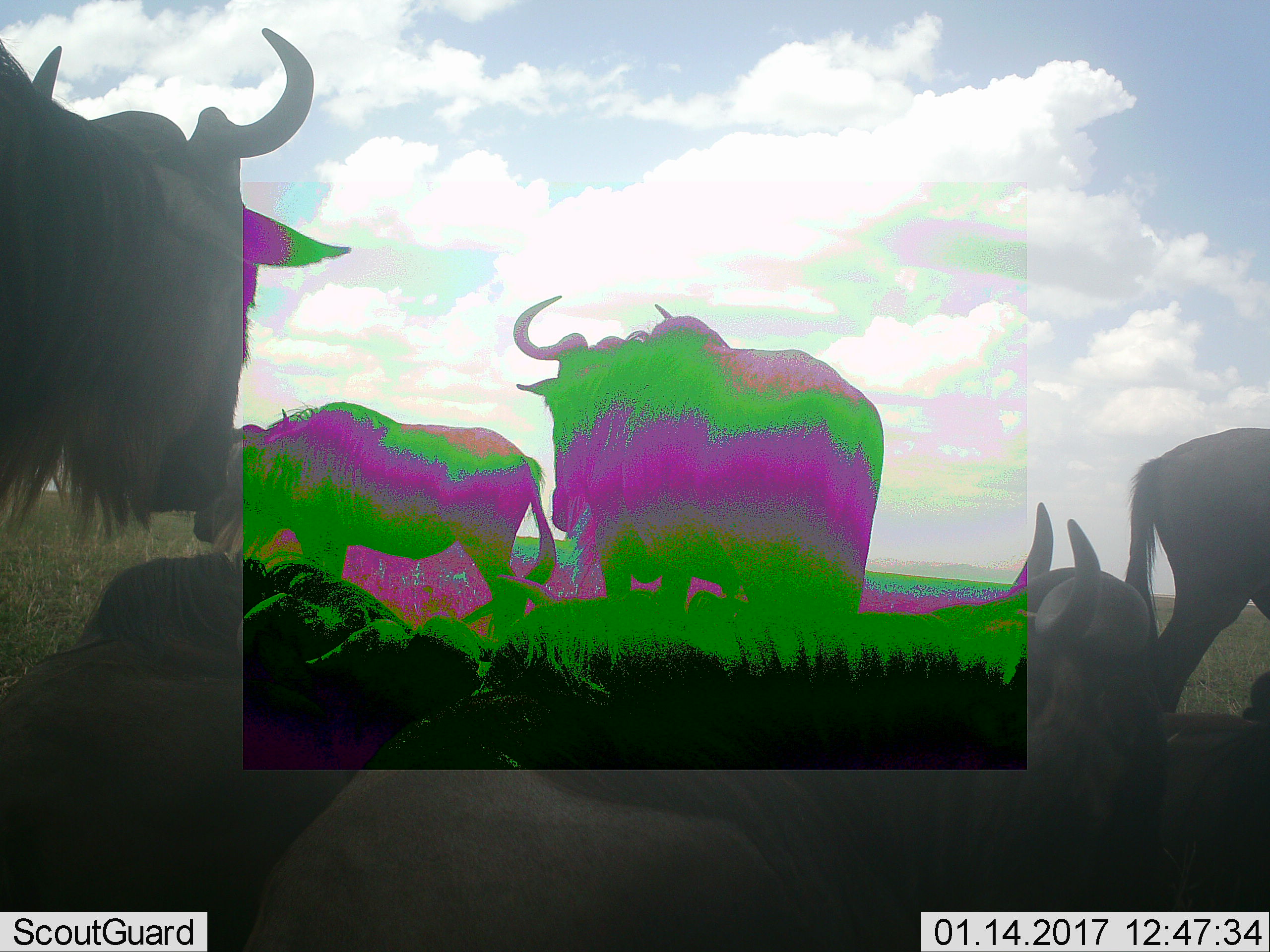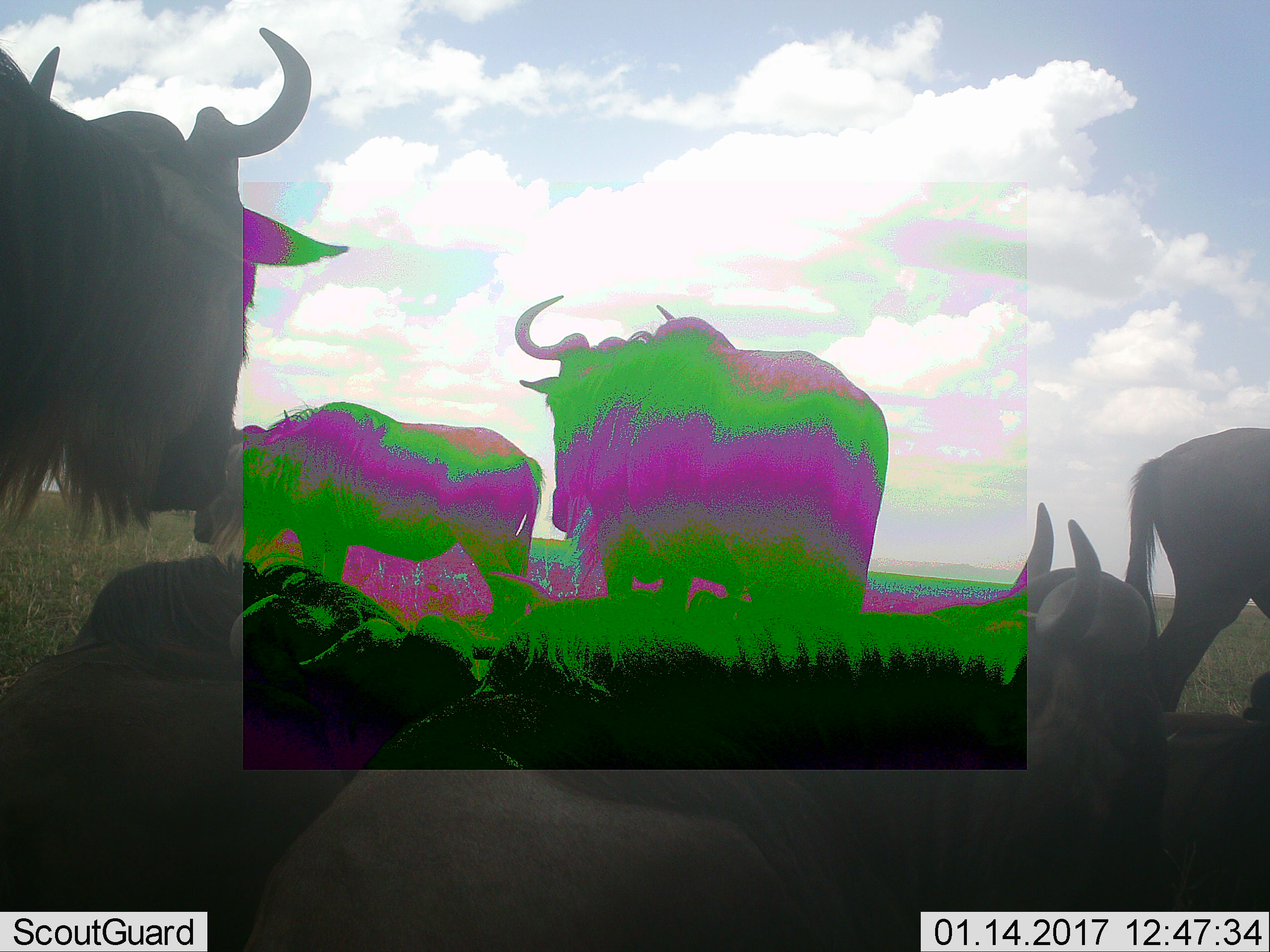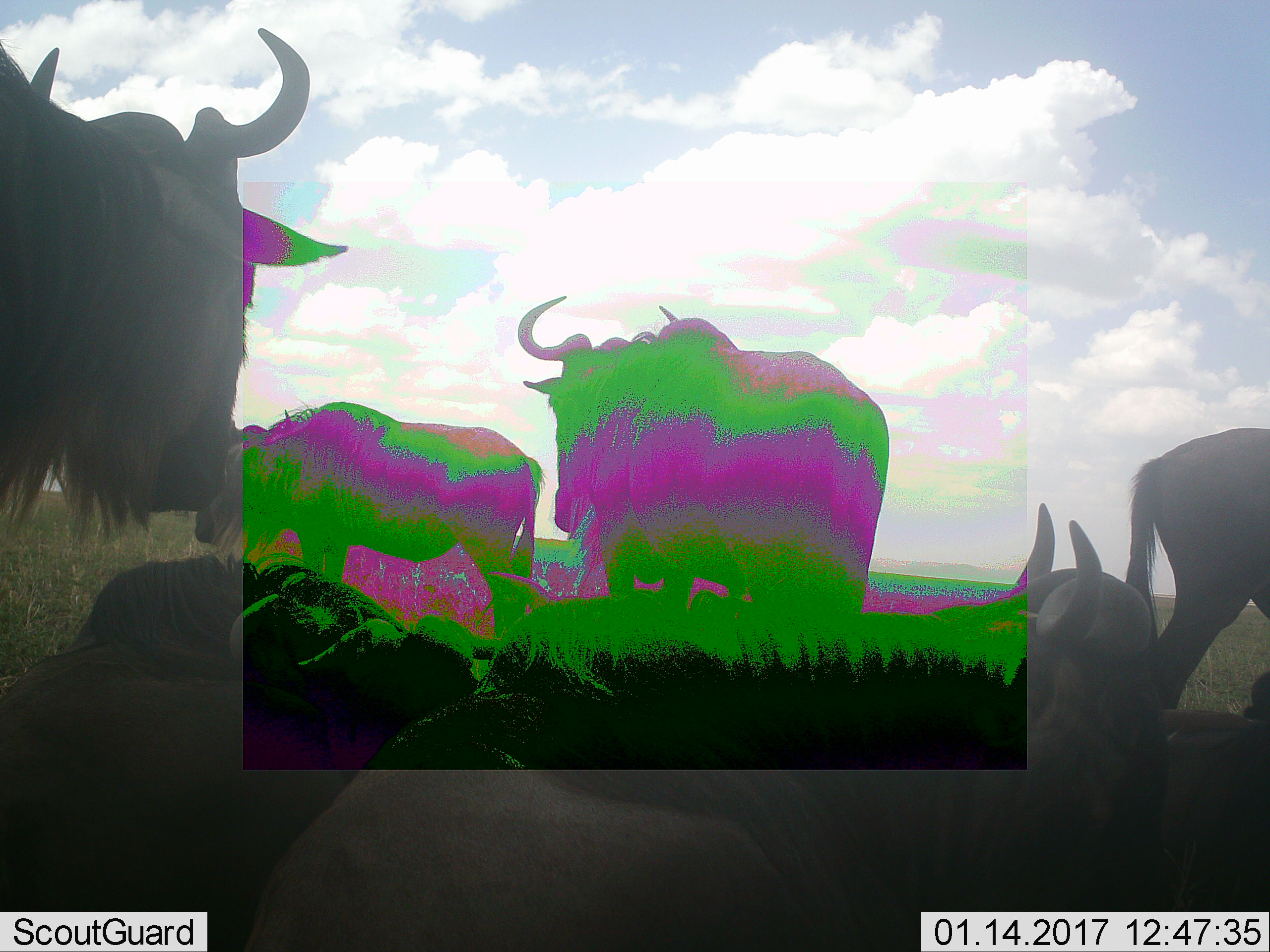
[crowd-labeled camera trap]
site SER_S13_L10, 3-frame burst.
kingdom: Animalia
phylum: Chordata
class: Mammalia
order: Artiodactyla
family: Bovidae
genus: Connochaetes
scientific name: Connochaetes taurinus taurinus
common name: blue wildebeest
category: wildebeestblue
Wildebeestblue (blue wildebeest) (Connochaetes taurinus taurinus), count 7. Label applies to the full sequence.